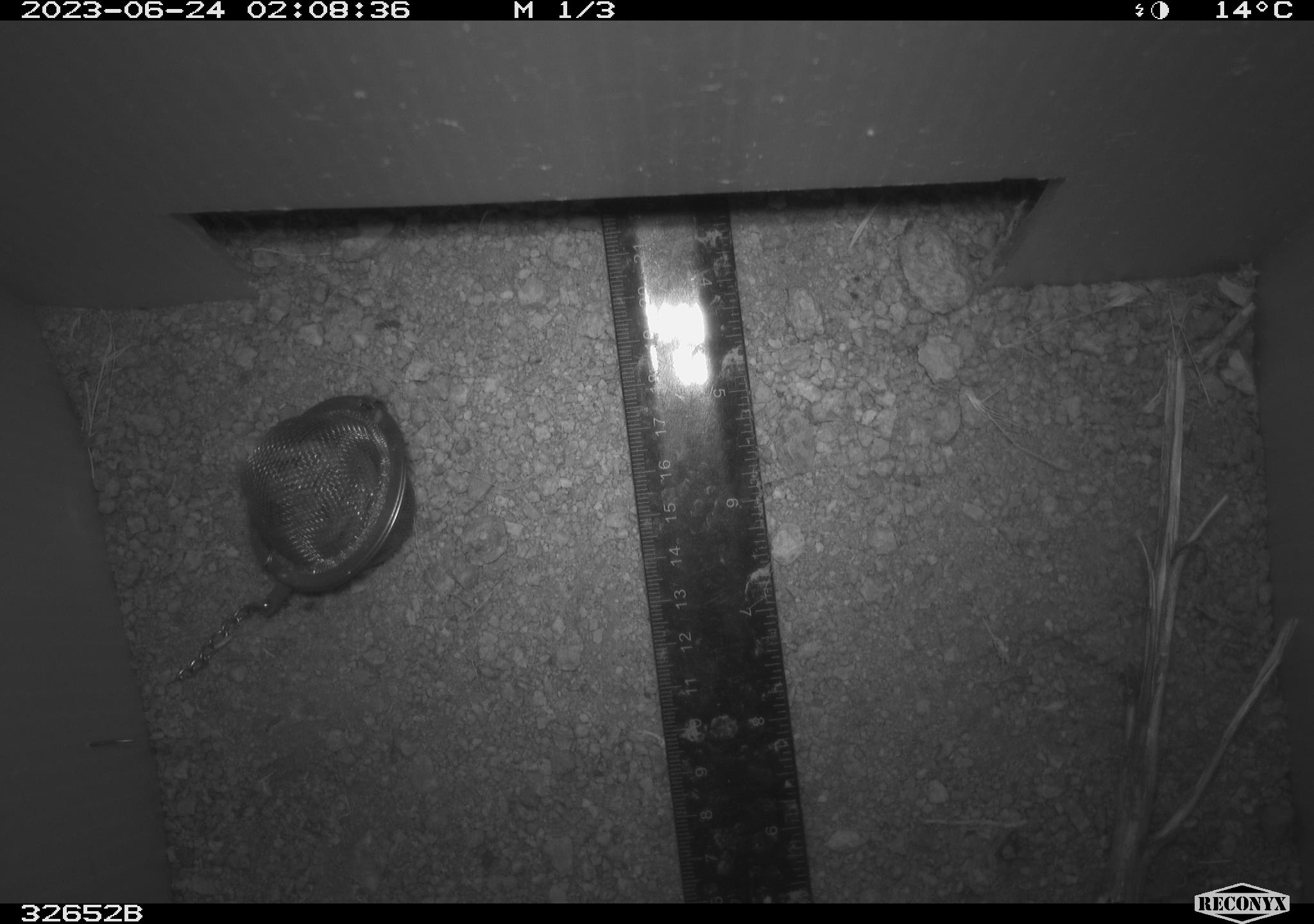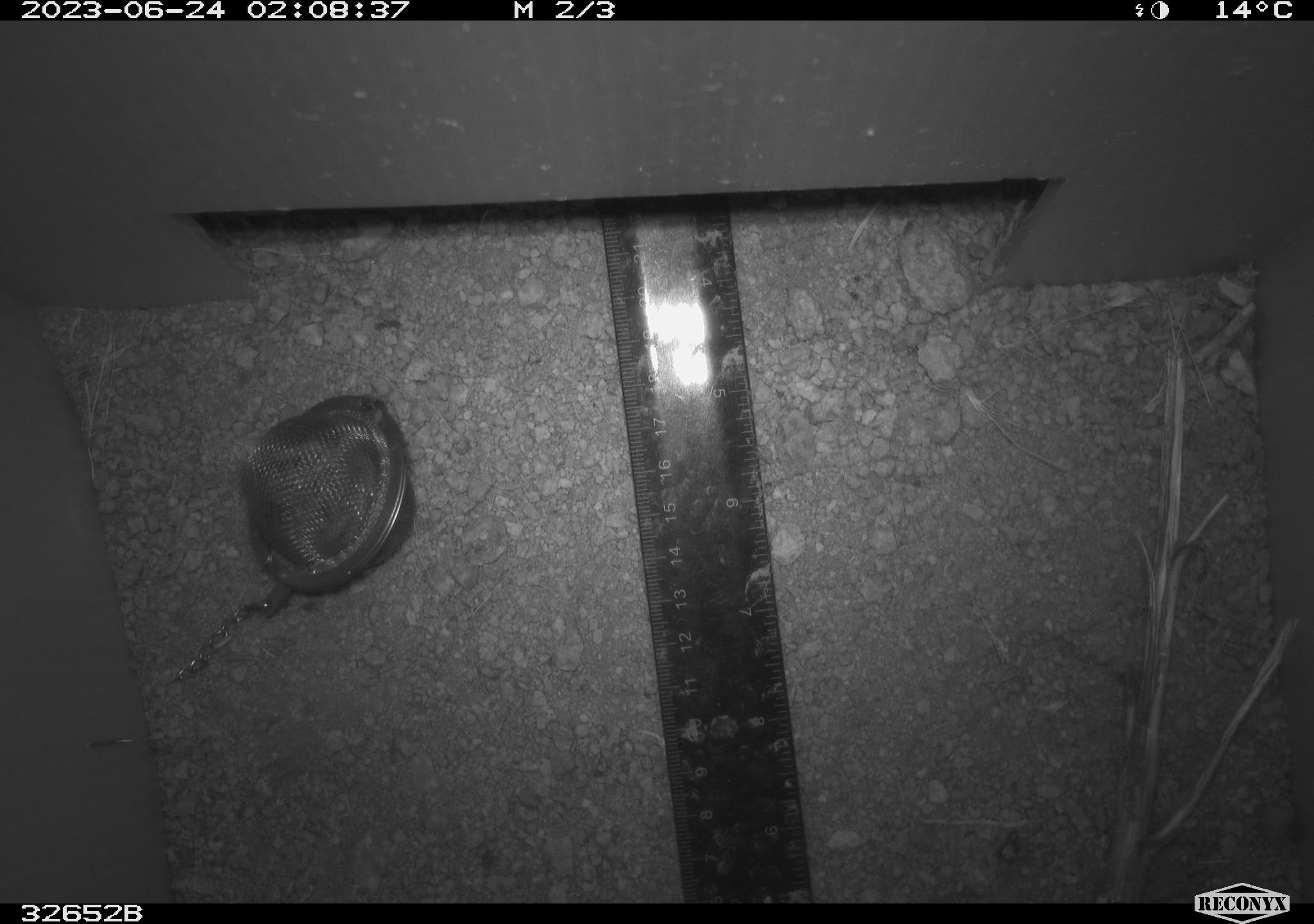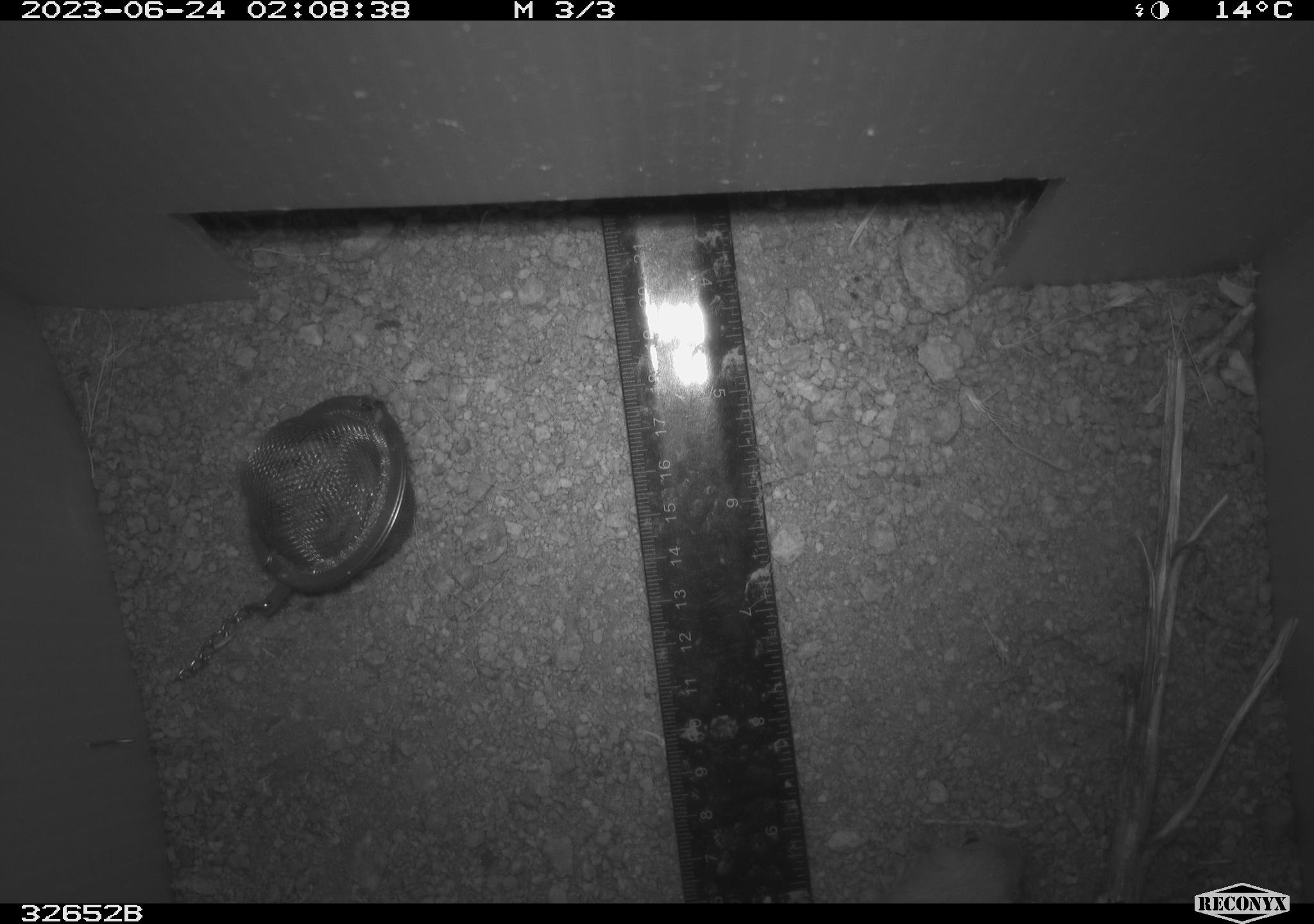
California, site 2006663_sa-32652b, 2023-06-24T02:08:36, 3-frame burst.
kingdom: Animalia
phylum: Chordata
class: Mammalia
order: Rodentia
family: Heteromyidae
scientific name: Heteromyidae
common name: kangaroo rats and pocket mice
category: heteromyidae family